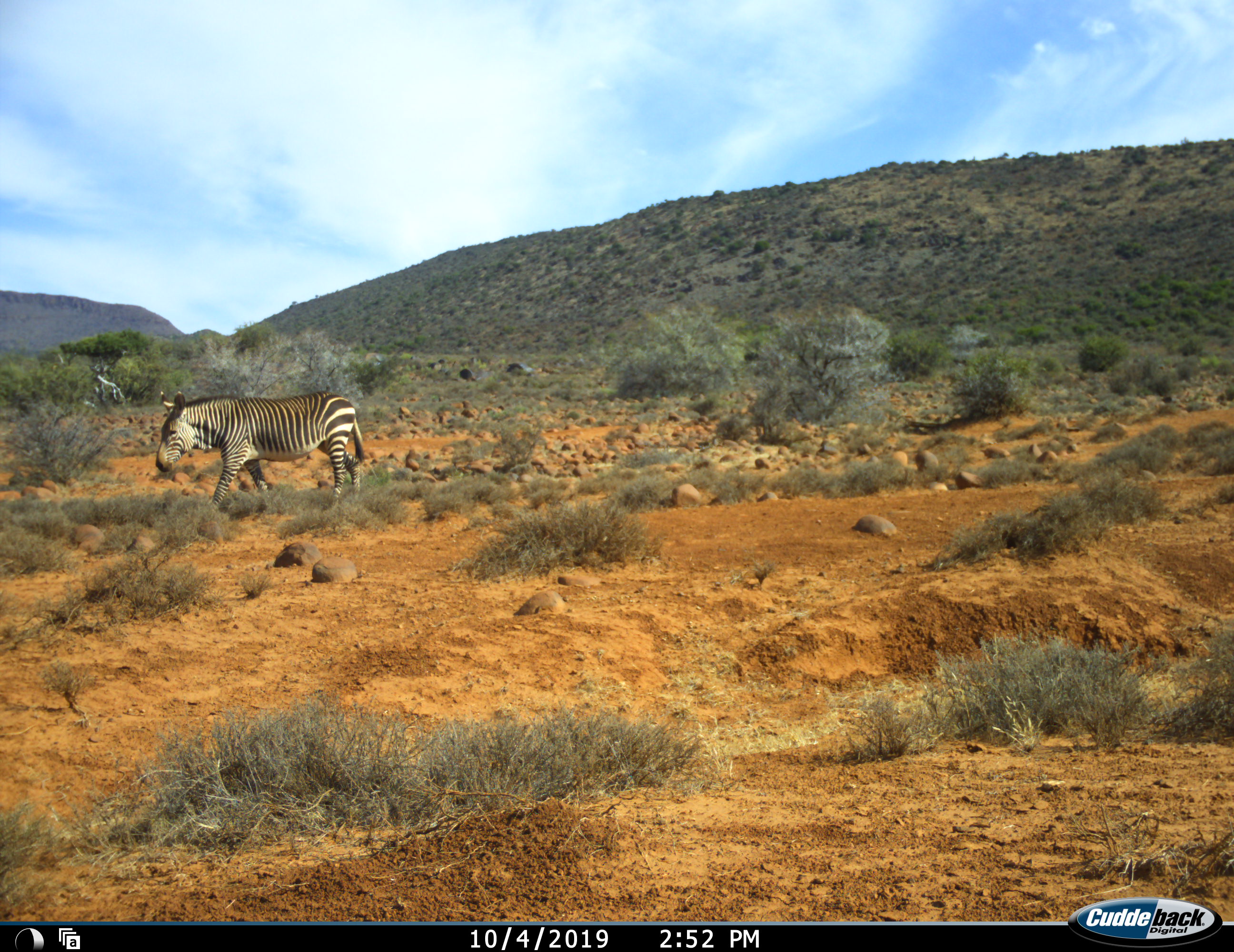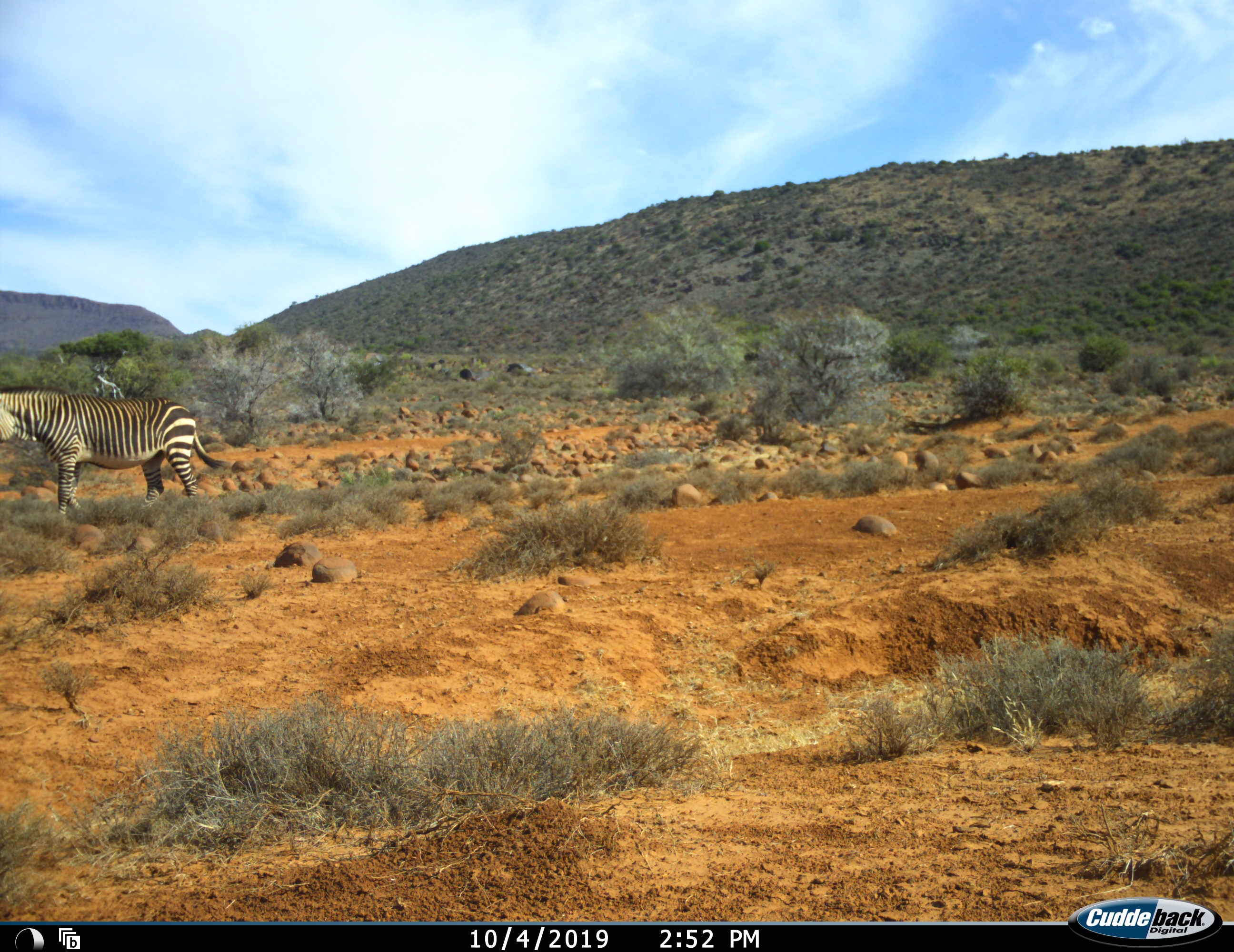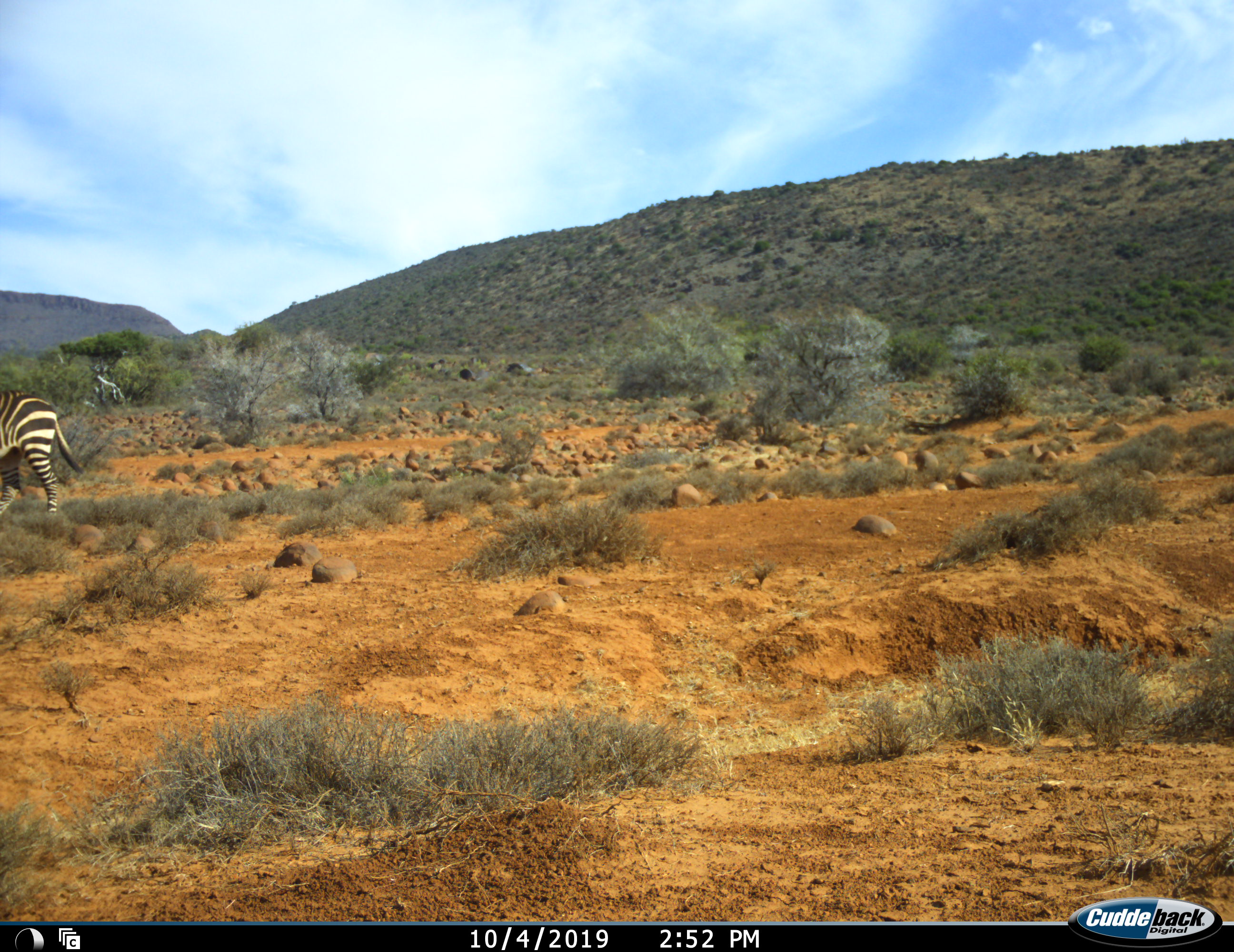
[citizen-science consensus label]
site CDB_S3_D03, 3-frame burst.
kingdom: Animalia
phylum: Chordata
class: Mammalia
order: Perissodactyla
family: Equidae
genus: Equus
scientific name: Equus zebra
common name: mountain zebra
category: zebramountain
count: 1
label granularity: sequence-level